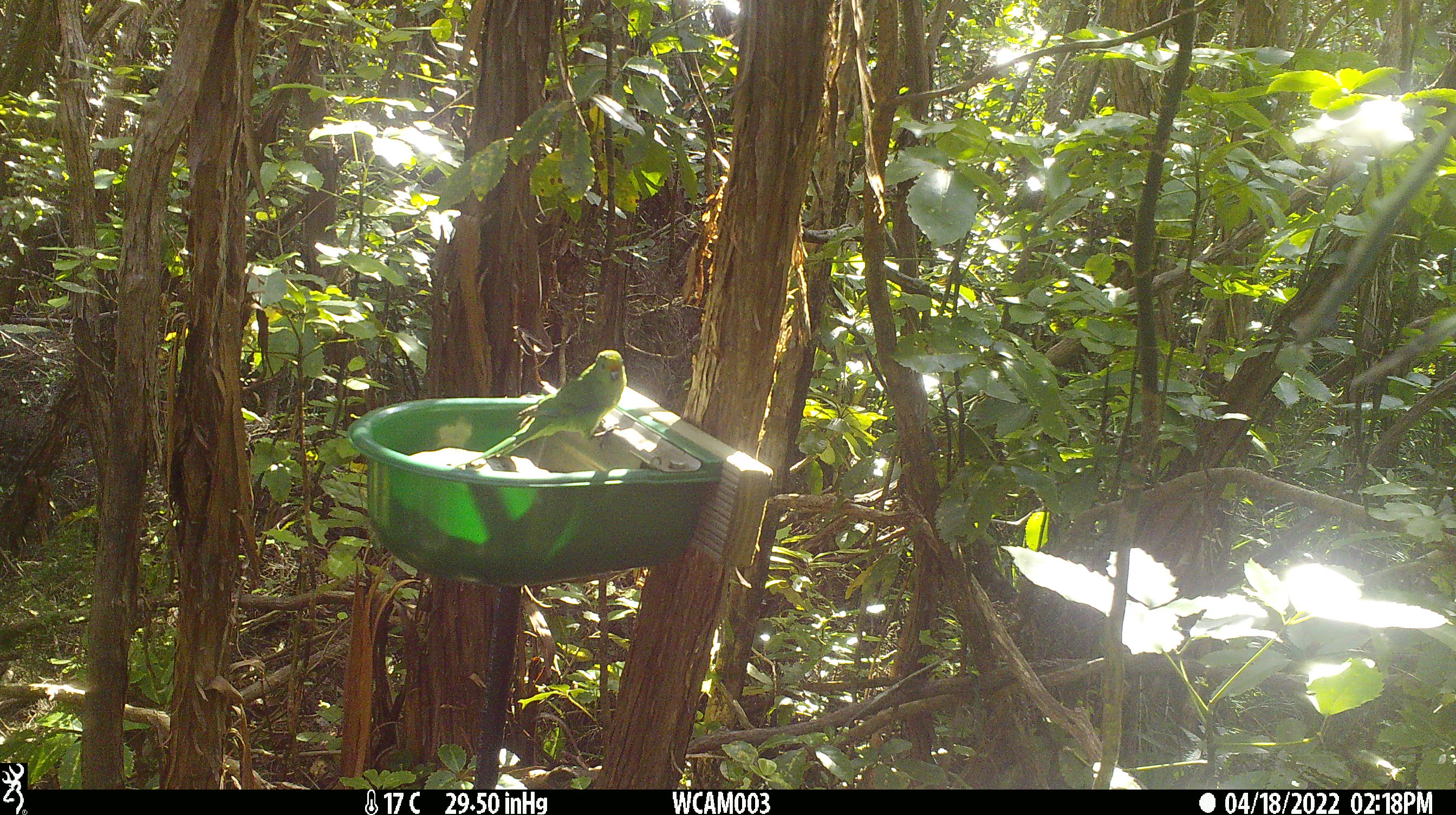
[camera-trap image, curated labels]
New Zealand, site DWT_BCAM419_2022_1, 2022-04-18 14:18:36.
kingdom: Animalia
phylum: Chordata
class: Aves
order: Psittaciformes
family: Psittaculidae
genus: Cyanoramphus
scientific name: Cyanoramphus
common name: parakeet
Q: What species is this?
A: Parakeet (Cyanoramphus).